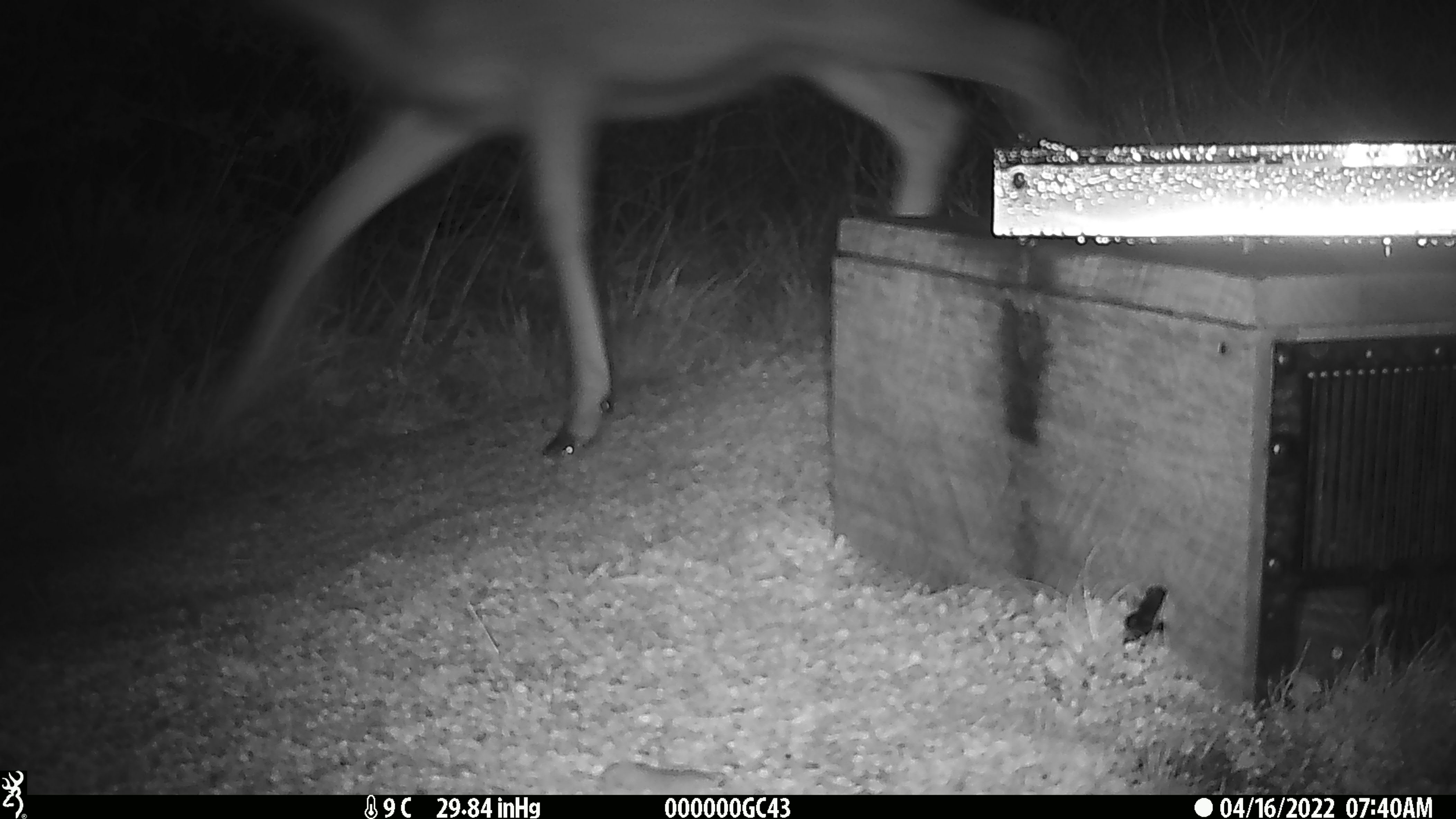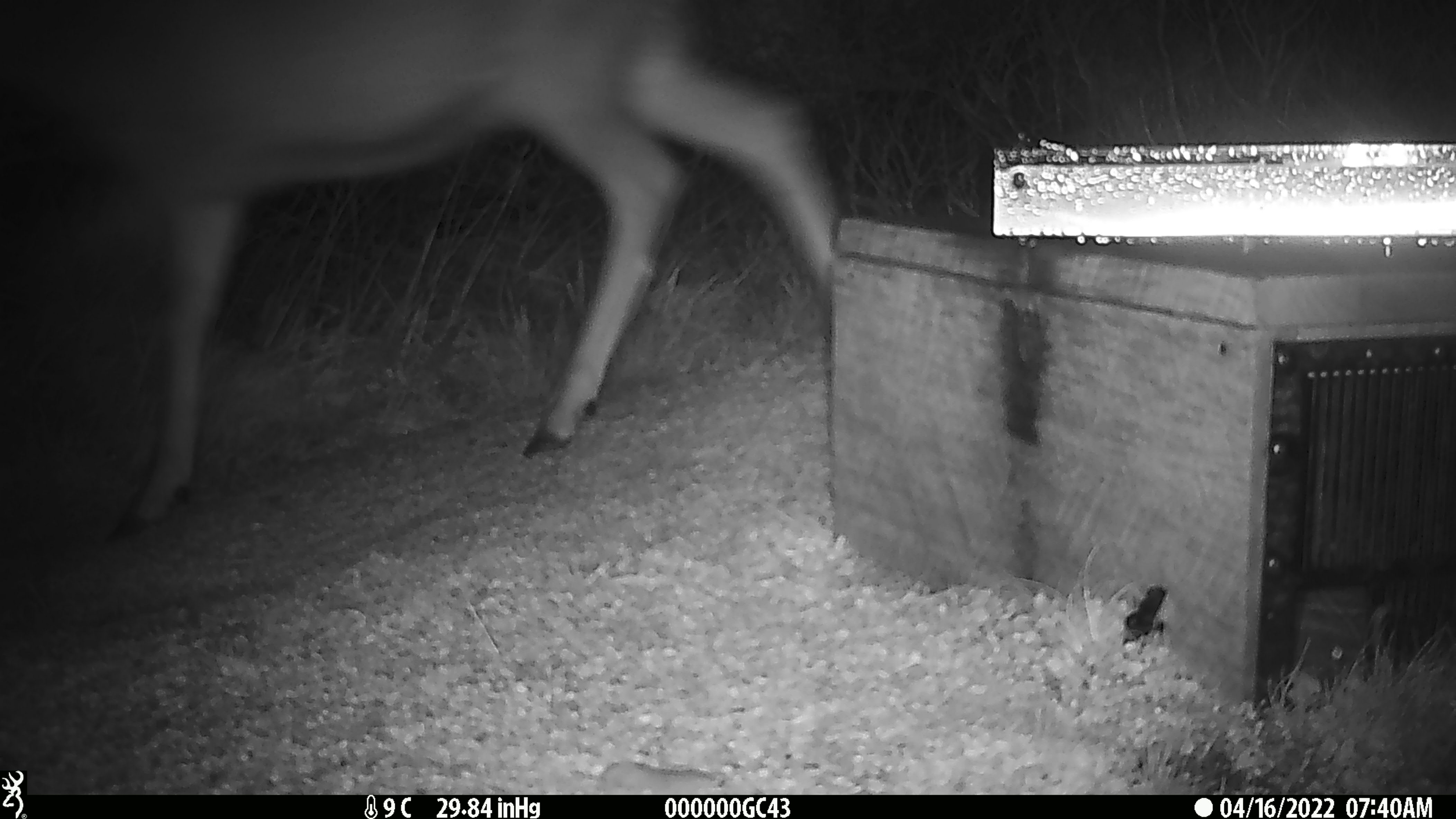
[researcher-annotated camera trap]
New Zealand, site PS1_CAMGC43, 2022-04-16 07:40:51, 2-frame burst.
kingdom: Animalia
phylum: Chordata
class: Mammalia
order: Artiodactyla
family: Cervidae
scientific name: Cervidae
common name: deer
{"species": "deer (Cervidae)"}